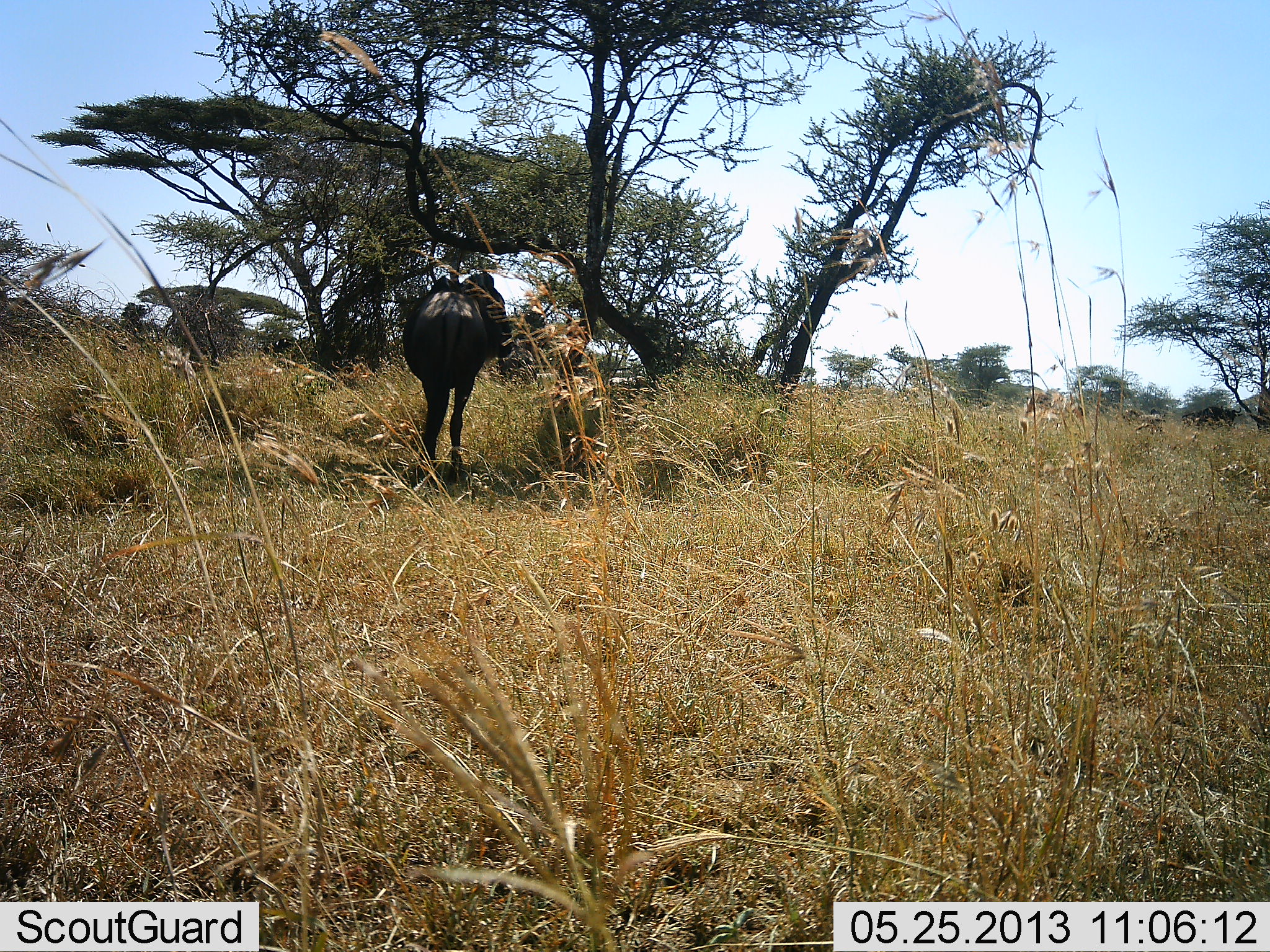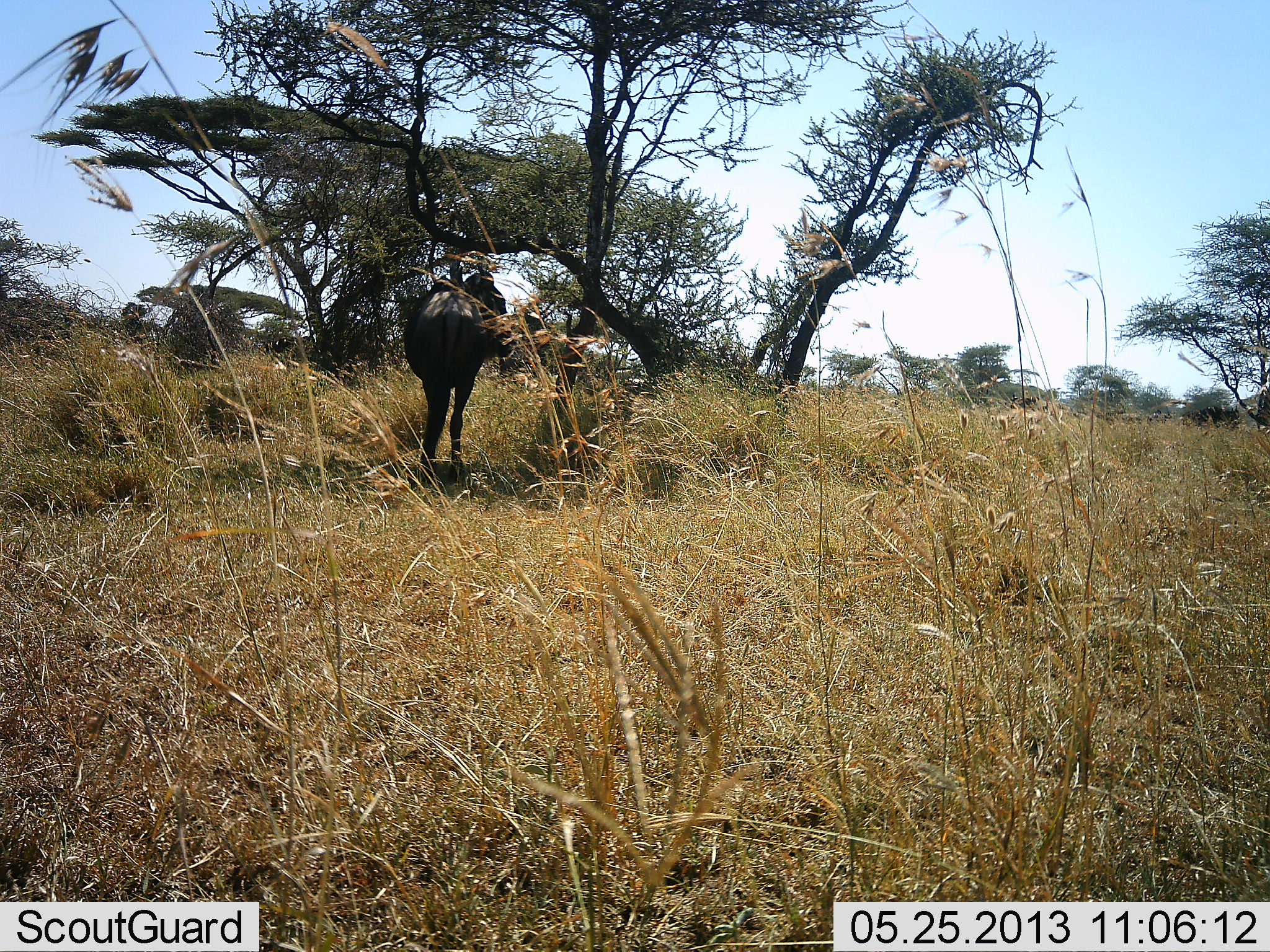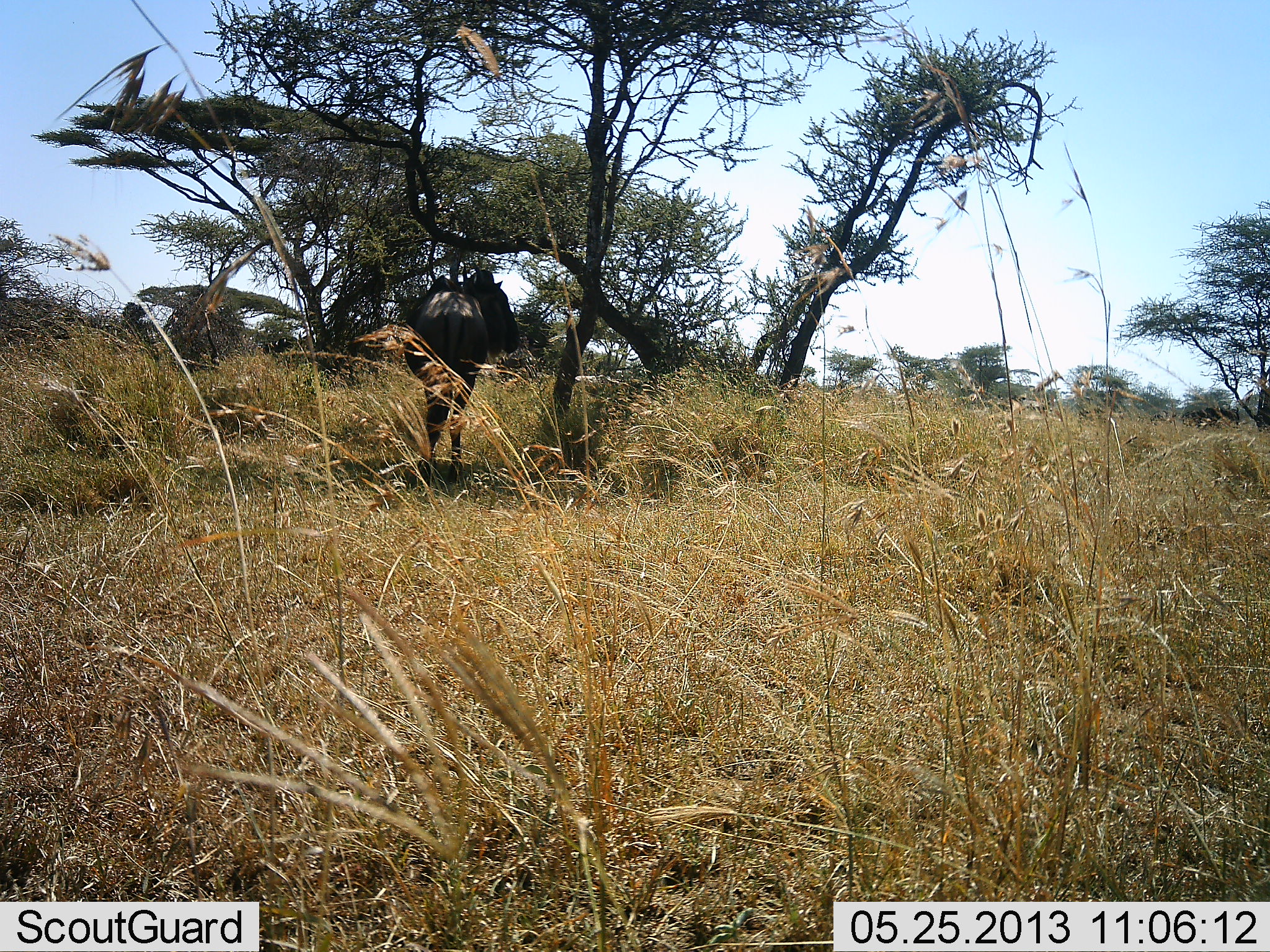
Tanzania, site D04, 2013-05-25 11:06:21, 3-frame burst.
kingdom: Animalia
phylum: Chordata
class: Mammalia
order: Artiodactyla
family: Bovidae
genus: Connochaetes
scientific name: Connochaetes taurinus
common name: blue wildebeest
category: wildebeest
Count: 1.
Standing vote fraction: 90%.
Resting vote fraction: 10%.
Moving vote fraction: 10%.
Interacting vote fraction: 0%.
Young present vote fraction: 0%.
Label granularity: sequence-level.